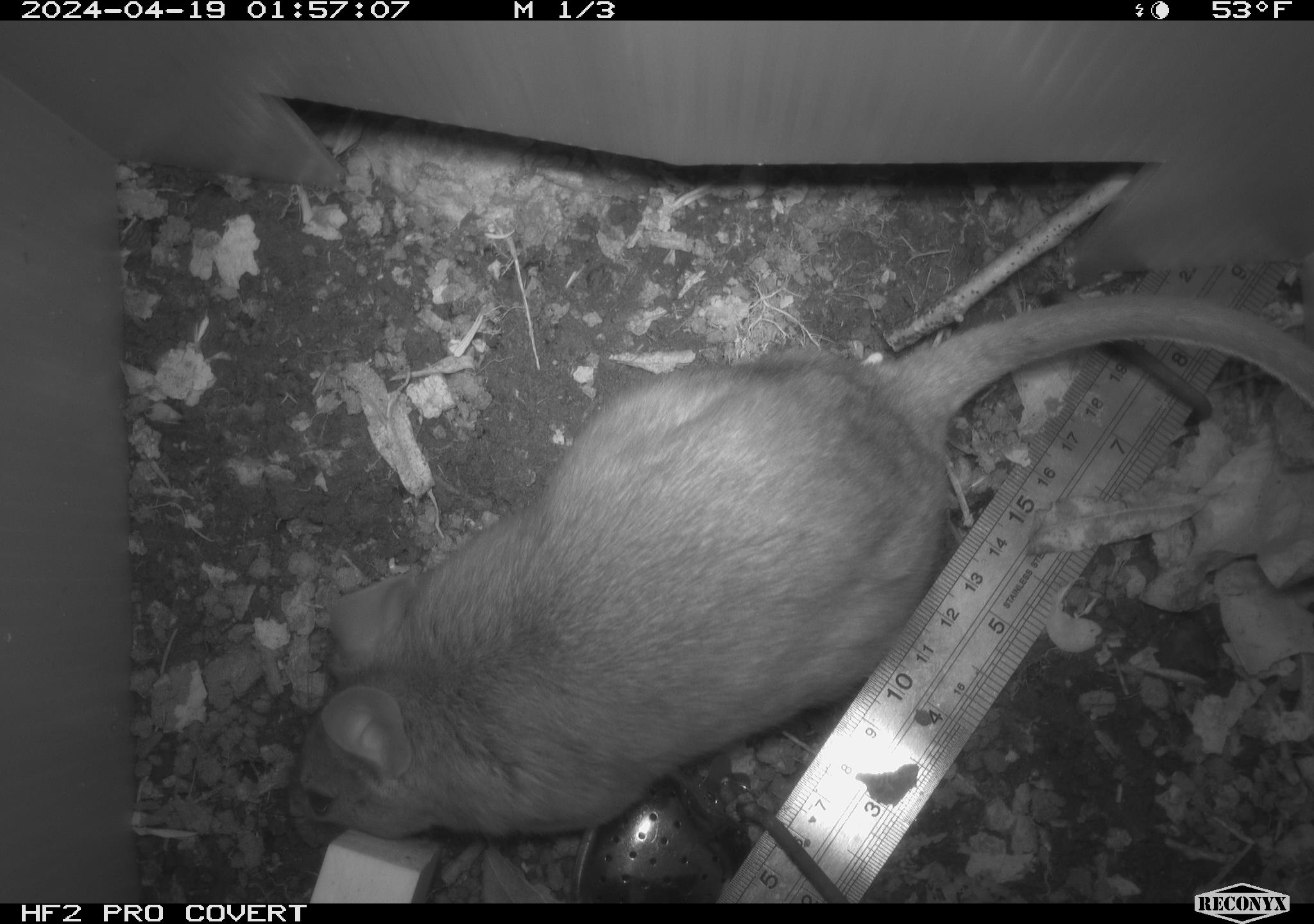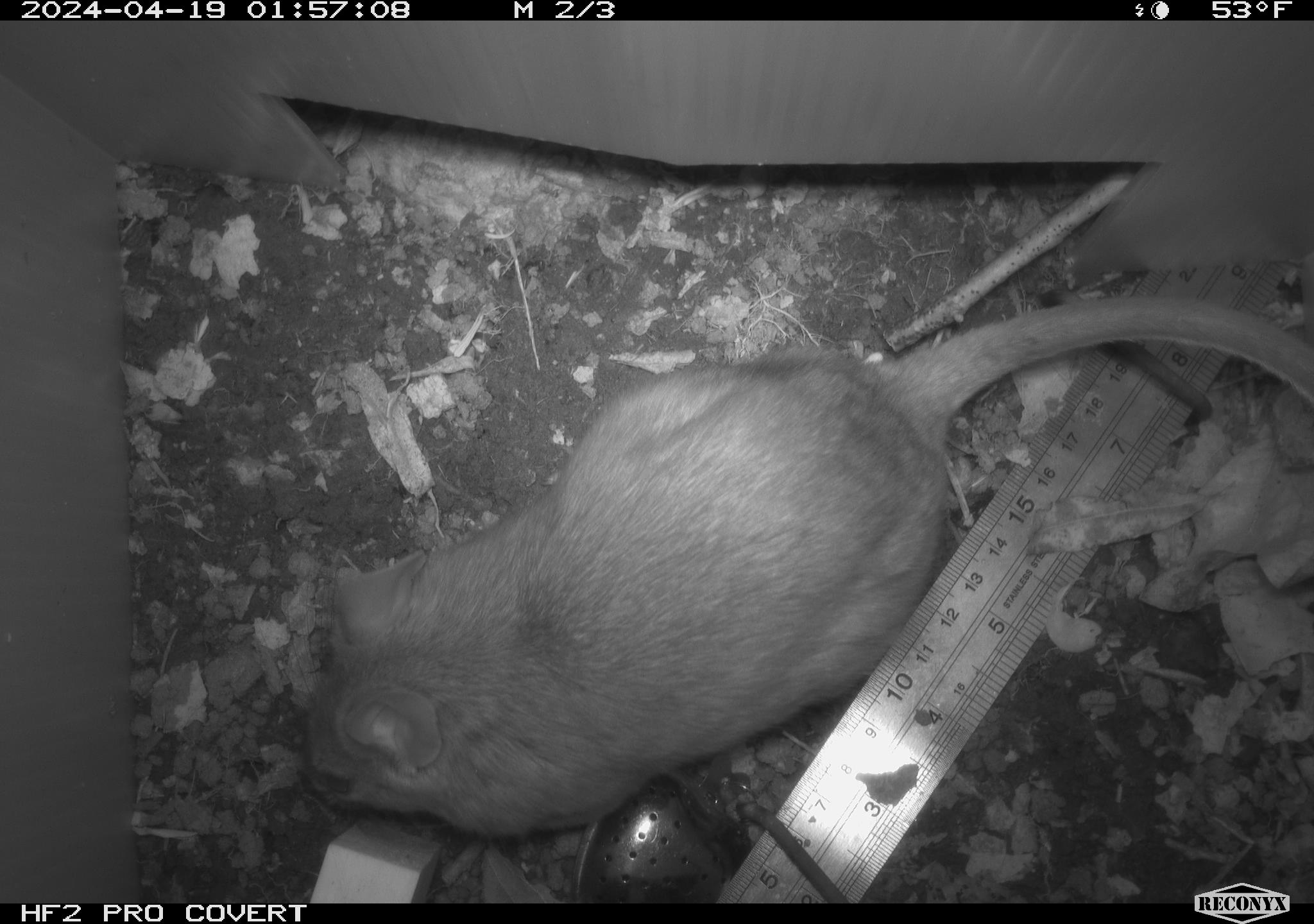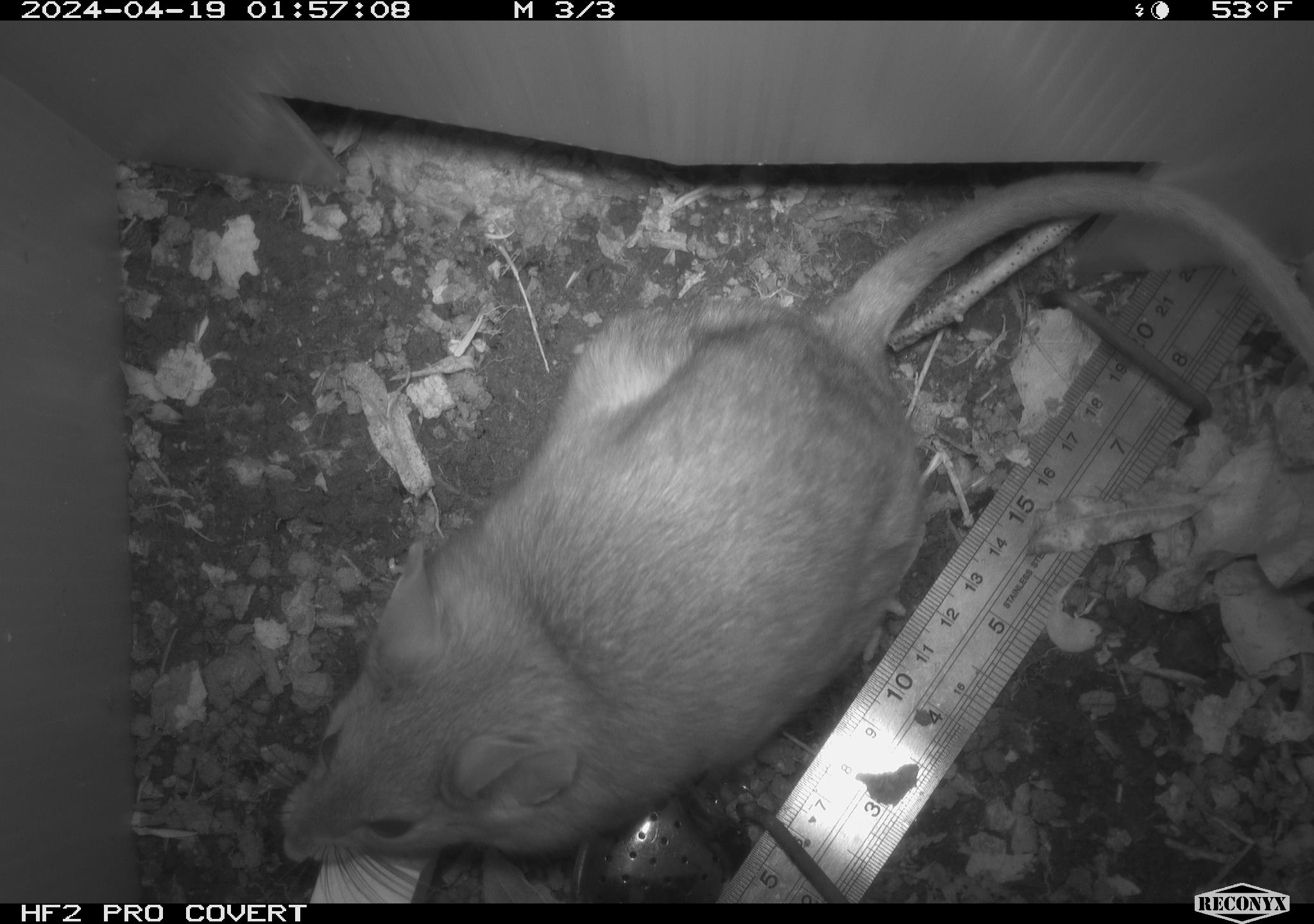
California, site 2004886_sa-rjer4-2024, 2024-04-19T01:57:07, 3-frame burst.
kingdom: Animalia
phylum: Chordata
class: Mammalia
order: Rodentia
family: Cricetidae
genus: Neotoma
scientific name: Neotoma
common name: pack rat or woodrat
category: neotoma species